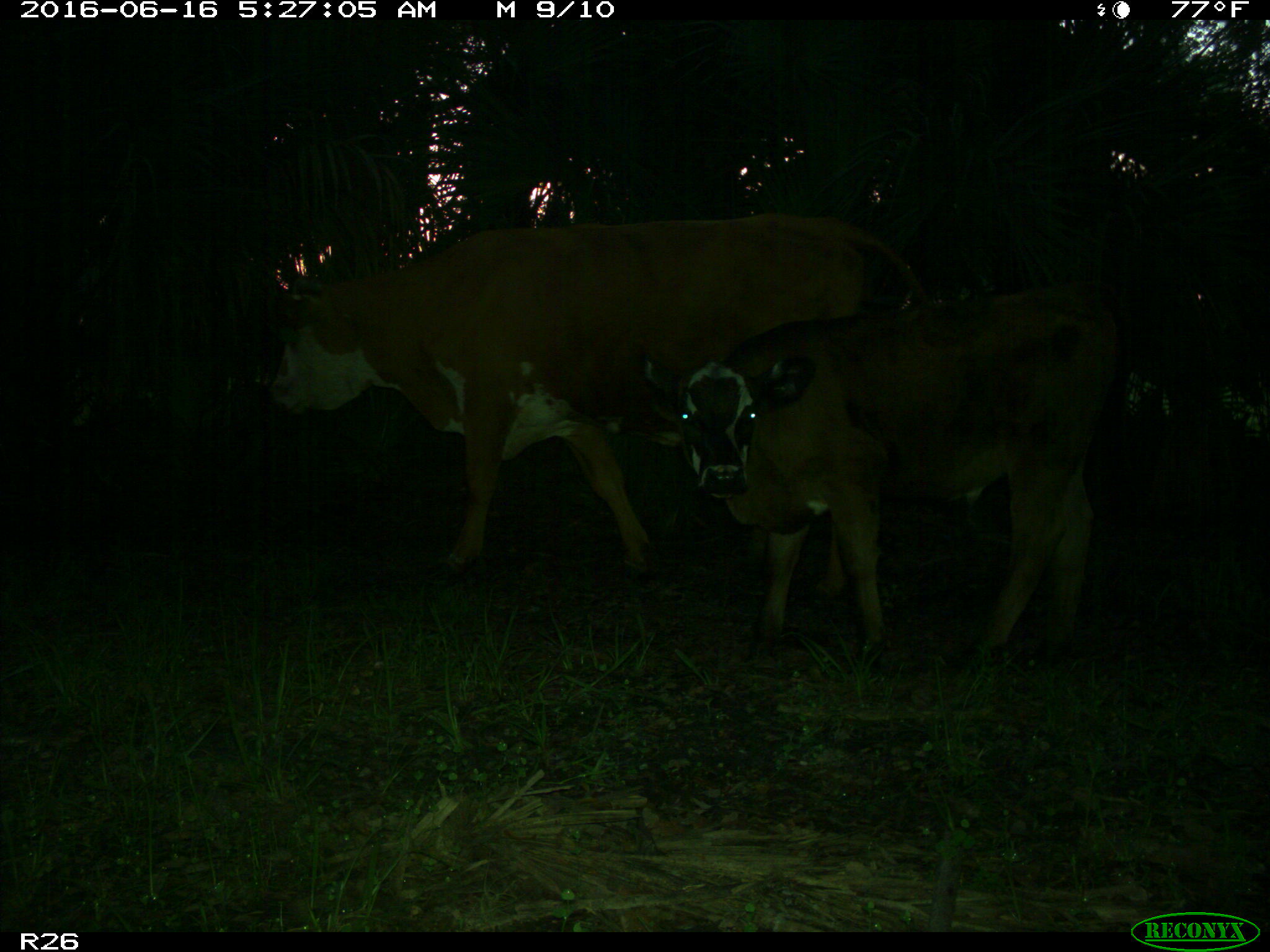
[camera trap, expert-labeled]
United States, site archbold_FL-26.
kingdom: Animalia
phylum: Chordata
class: Mammalia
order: Artiodactyla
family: Bovidae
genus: Bos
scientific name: Bos taurus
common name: domestic cow